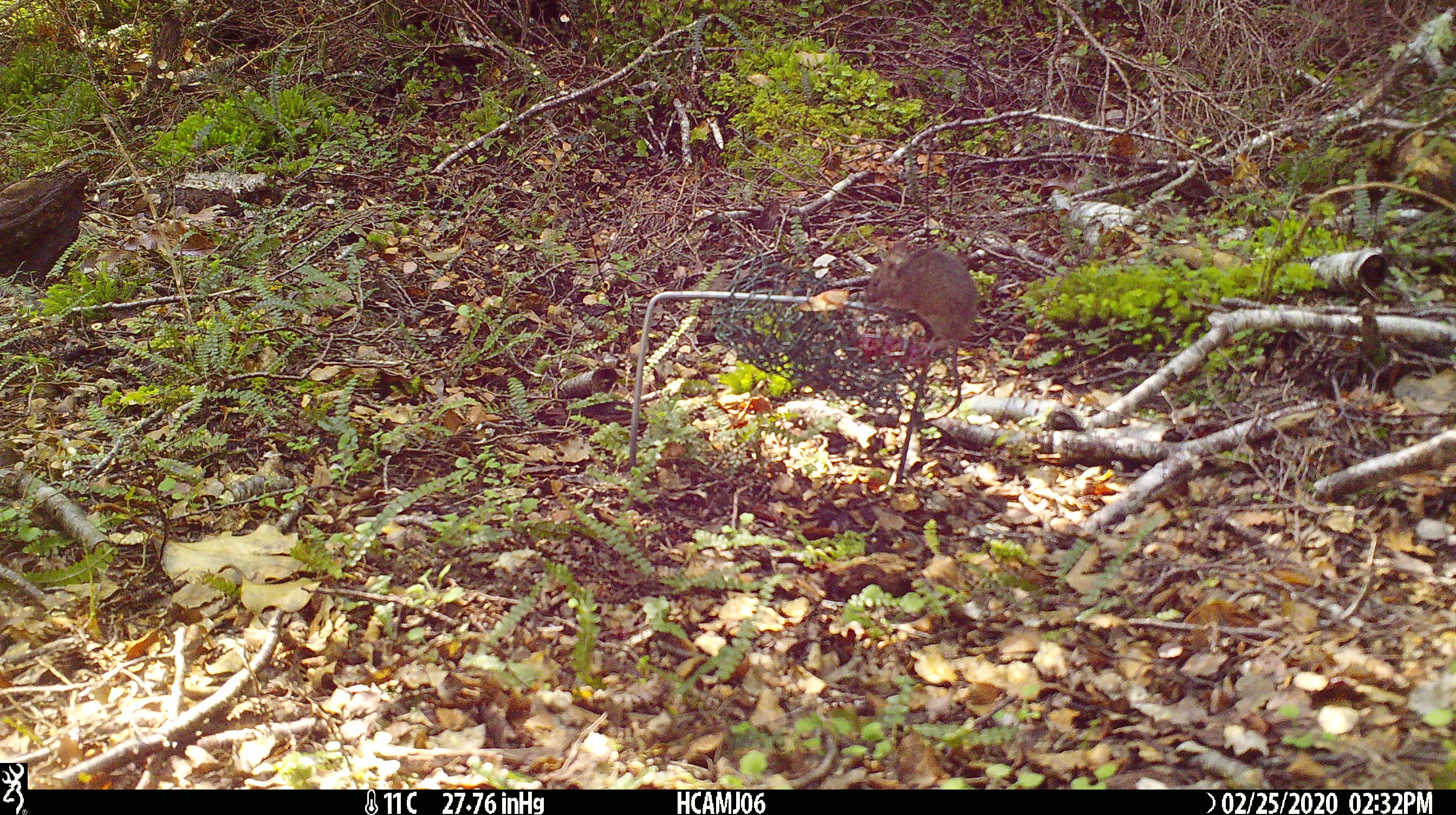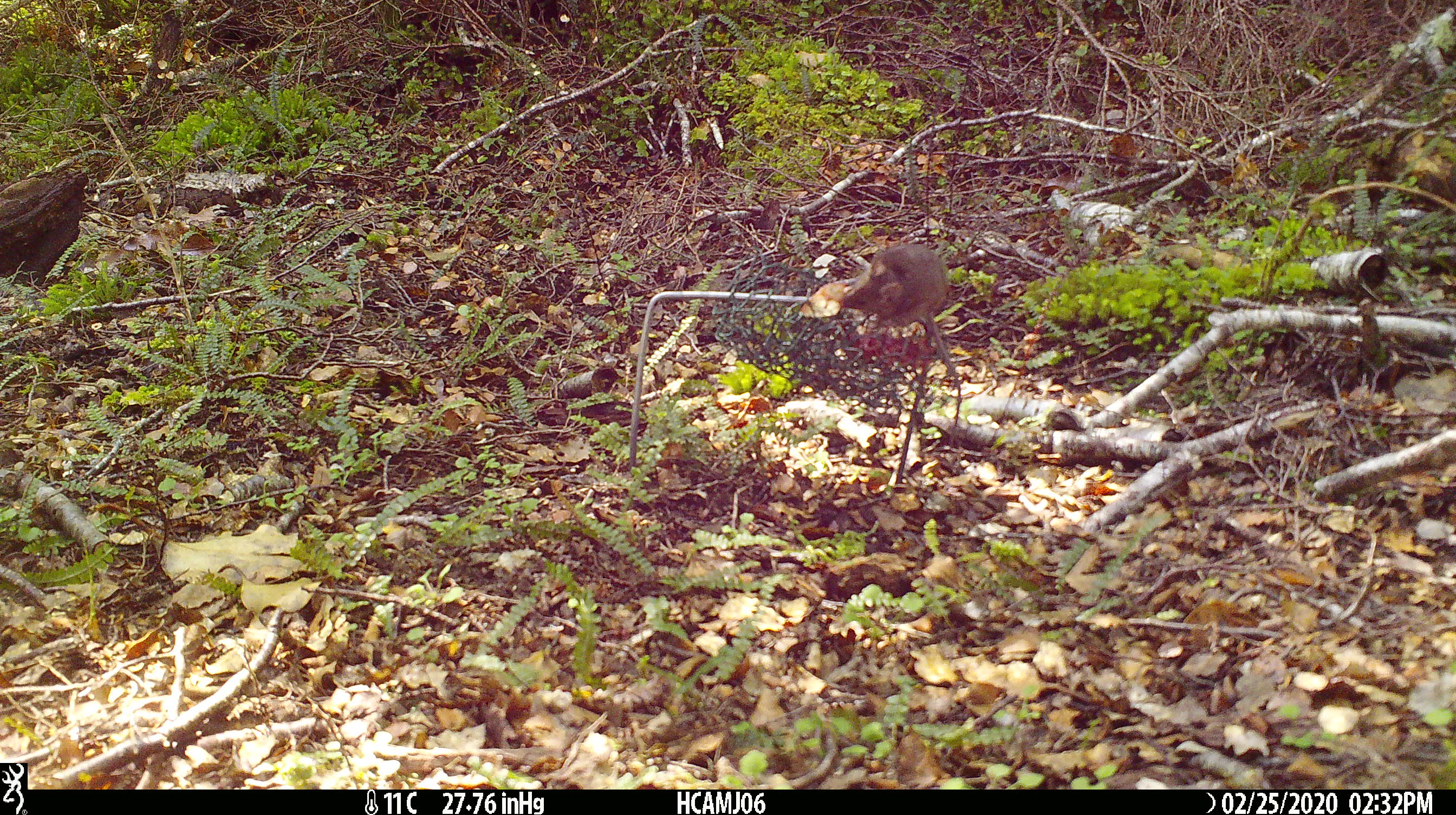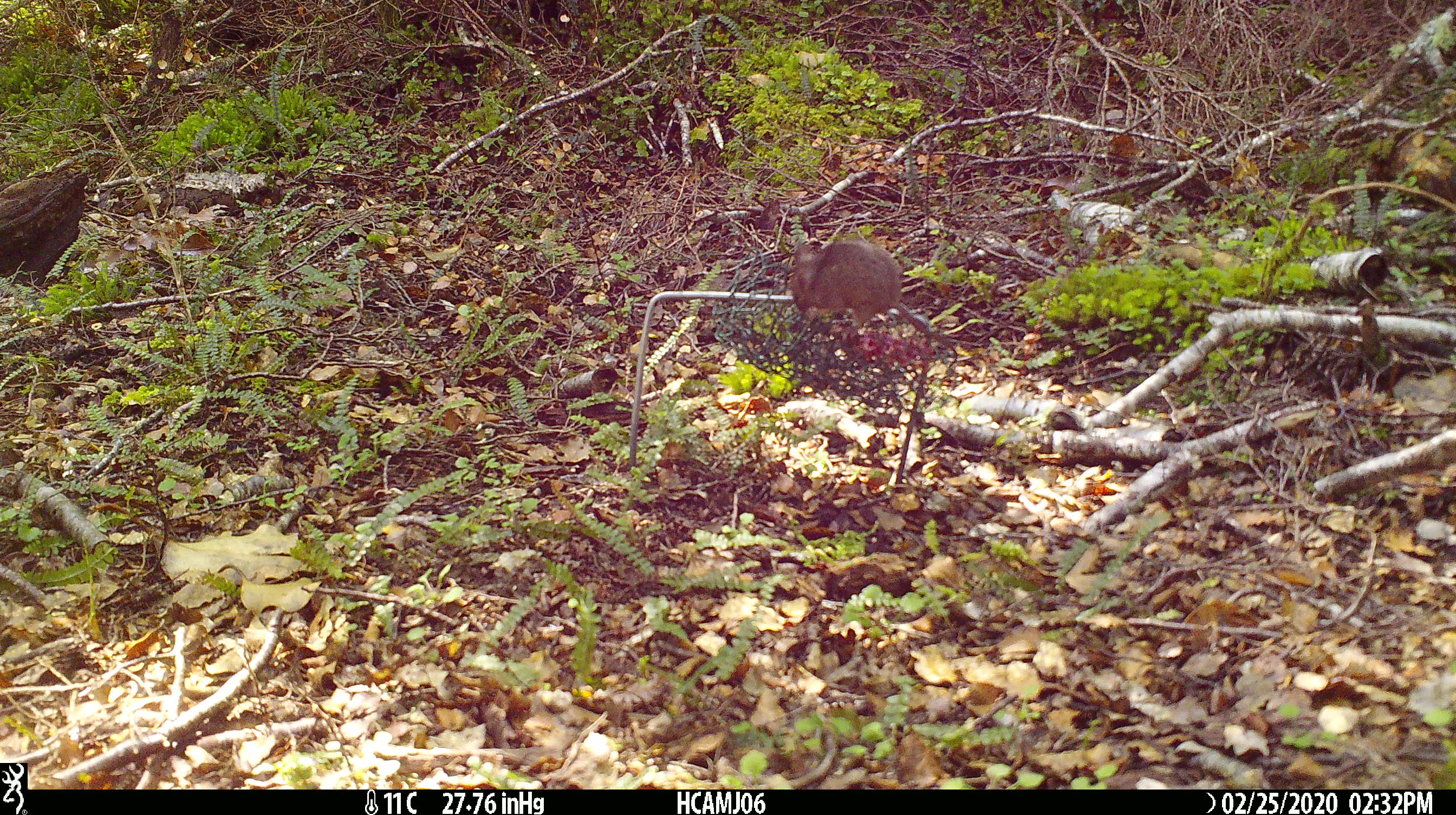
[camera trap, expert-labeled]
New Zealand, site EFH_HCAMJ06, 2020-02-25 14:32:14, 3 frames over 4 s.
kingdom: Animalia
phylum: Chordata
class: Mammalia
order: Rodentia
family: Muridae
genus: Mus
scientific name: Mus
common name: mouse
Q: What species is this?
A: Mouse (Mus).